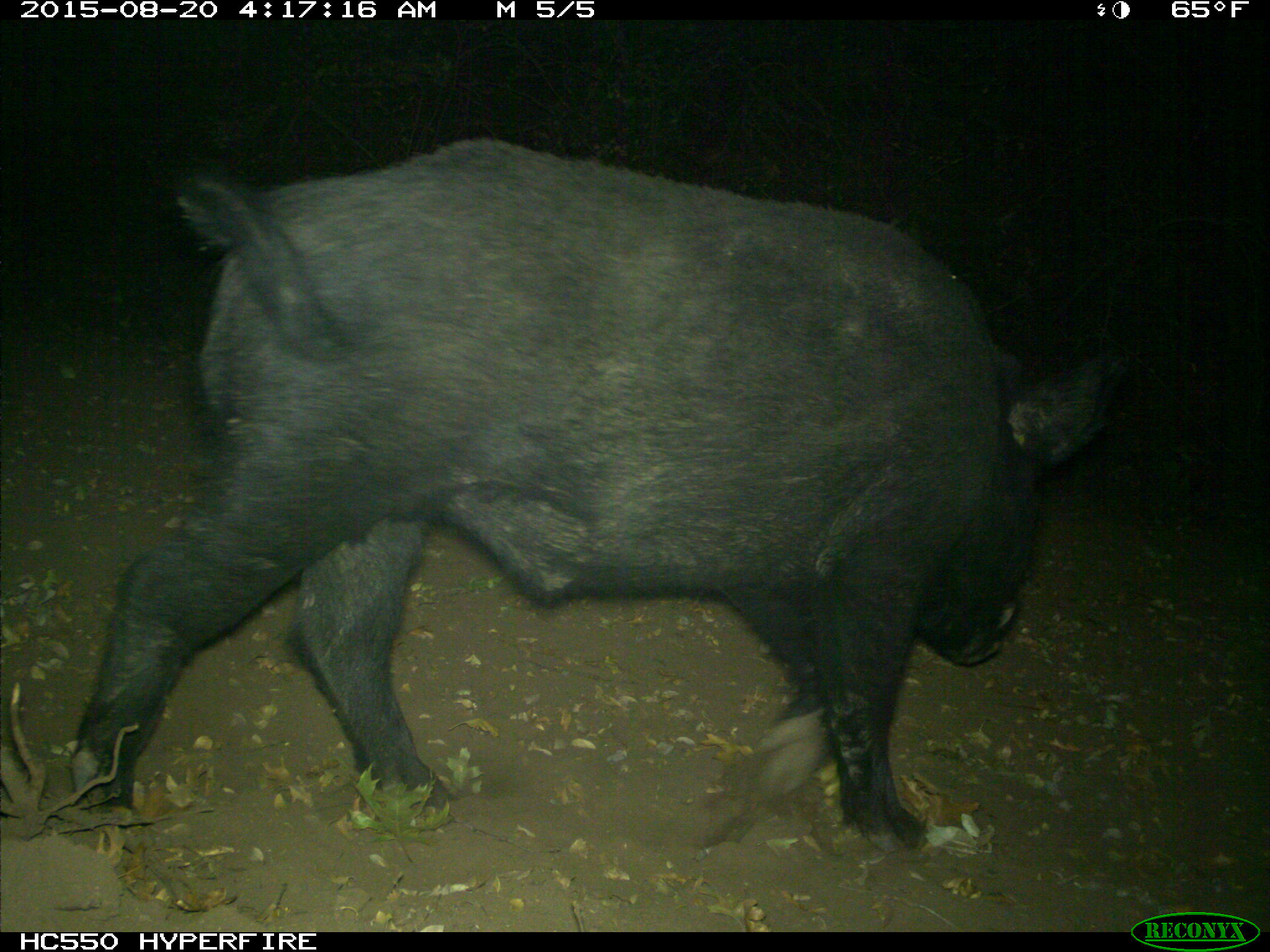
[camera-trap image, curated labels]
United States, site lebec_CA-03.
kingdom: Animalia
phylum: Chordata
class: Mammalia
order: Artiodactyla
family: Suidae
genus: Sus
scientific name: Sus scrofa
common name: wild boar